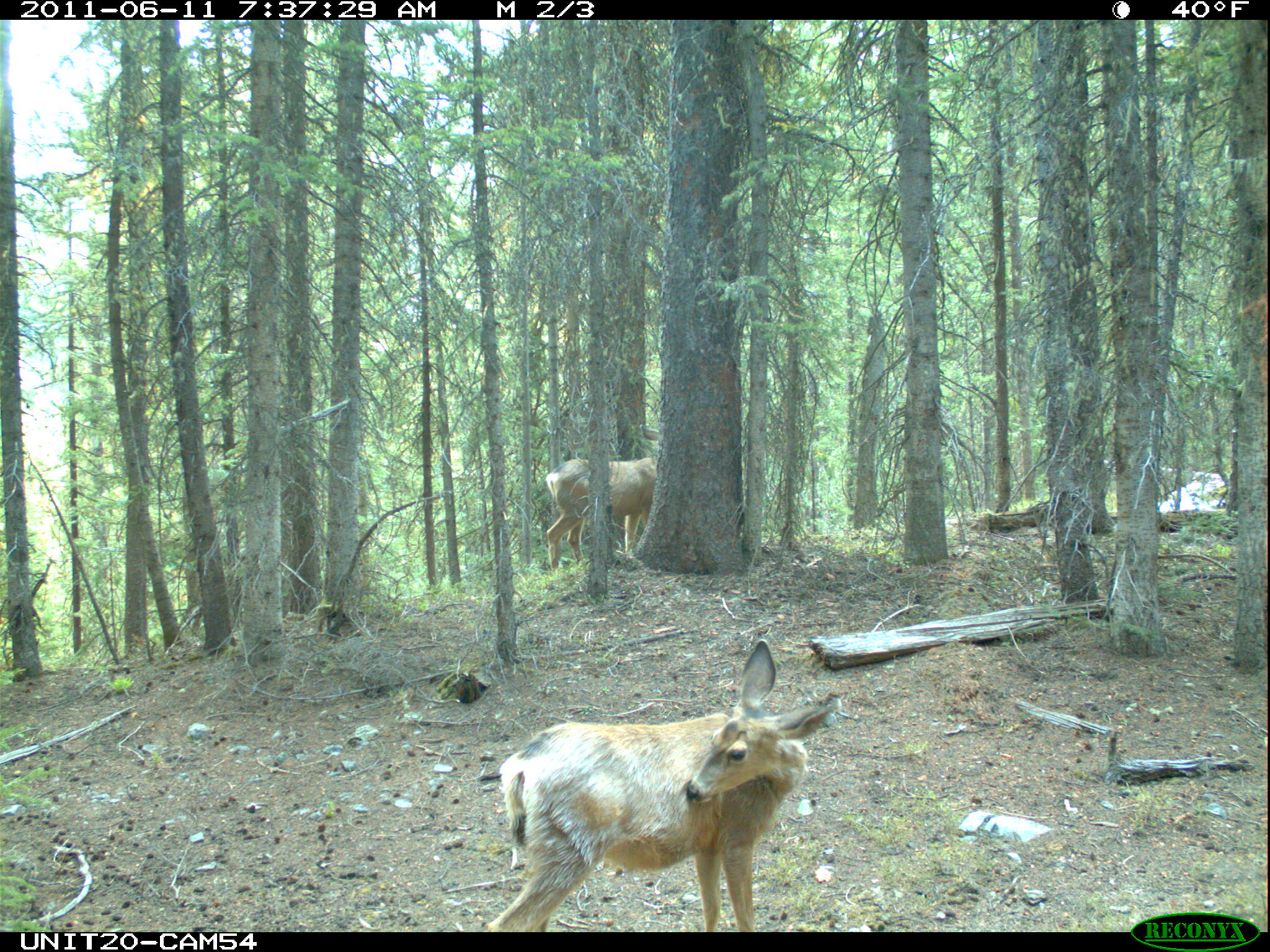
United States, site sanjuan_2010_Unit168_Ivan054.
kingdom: Animalia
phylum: Chordata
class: Mammalia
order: Artiodactyla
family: Cervidae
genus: Odocoileus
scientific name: Odocoileus hemionus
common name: mule deer